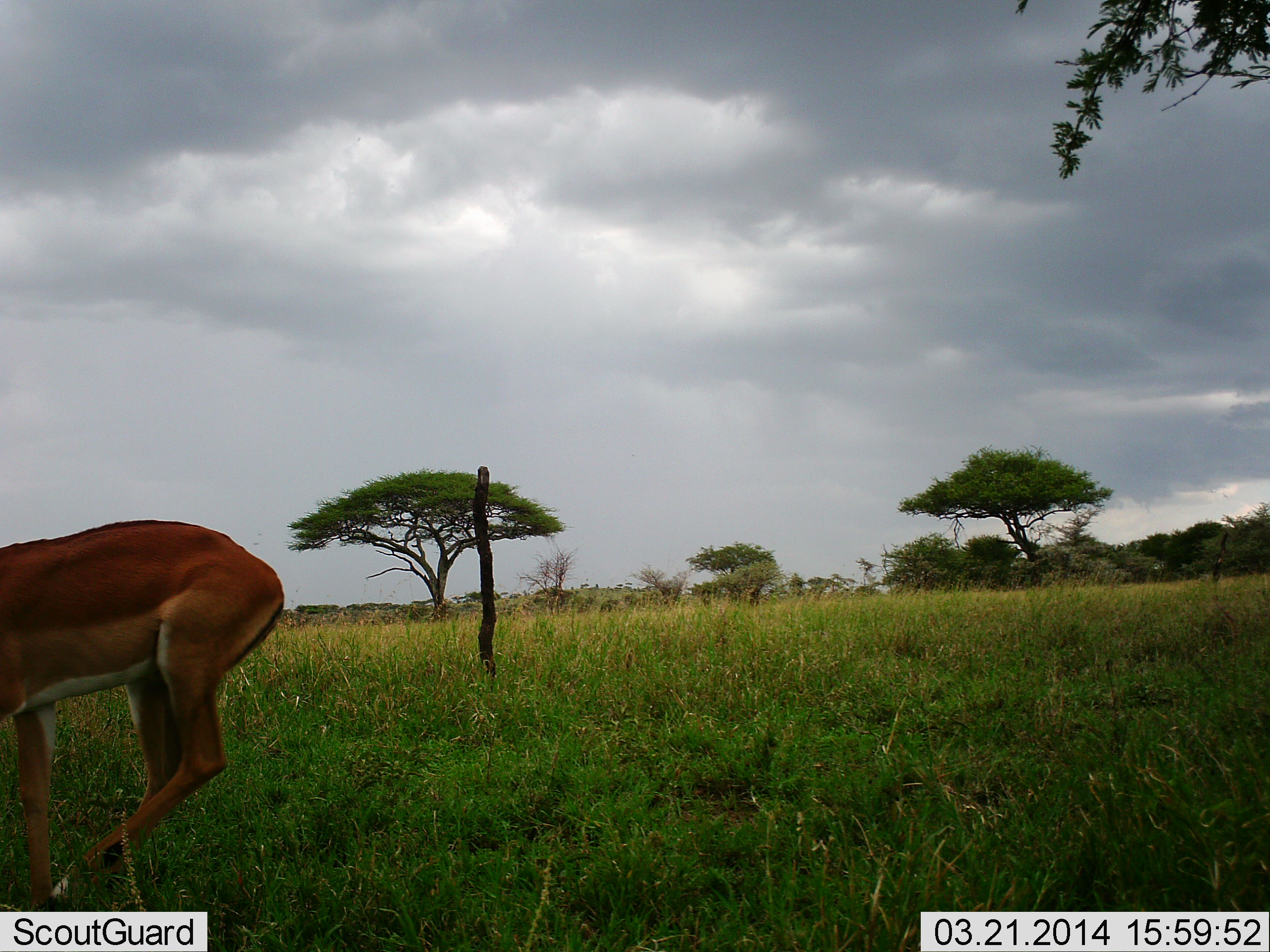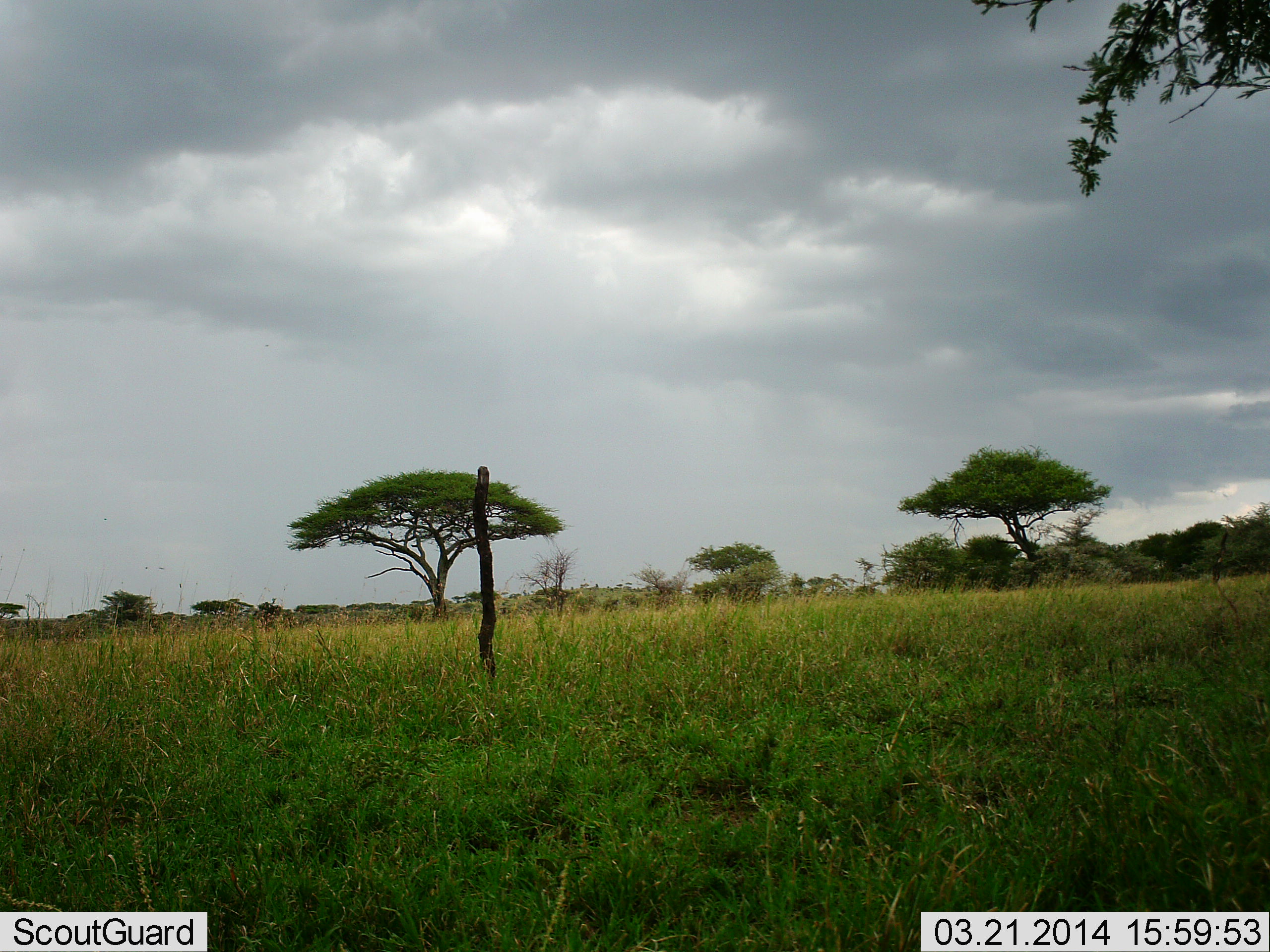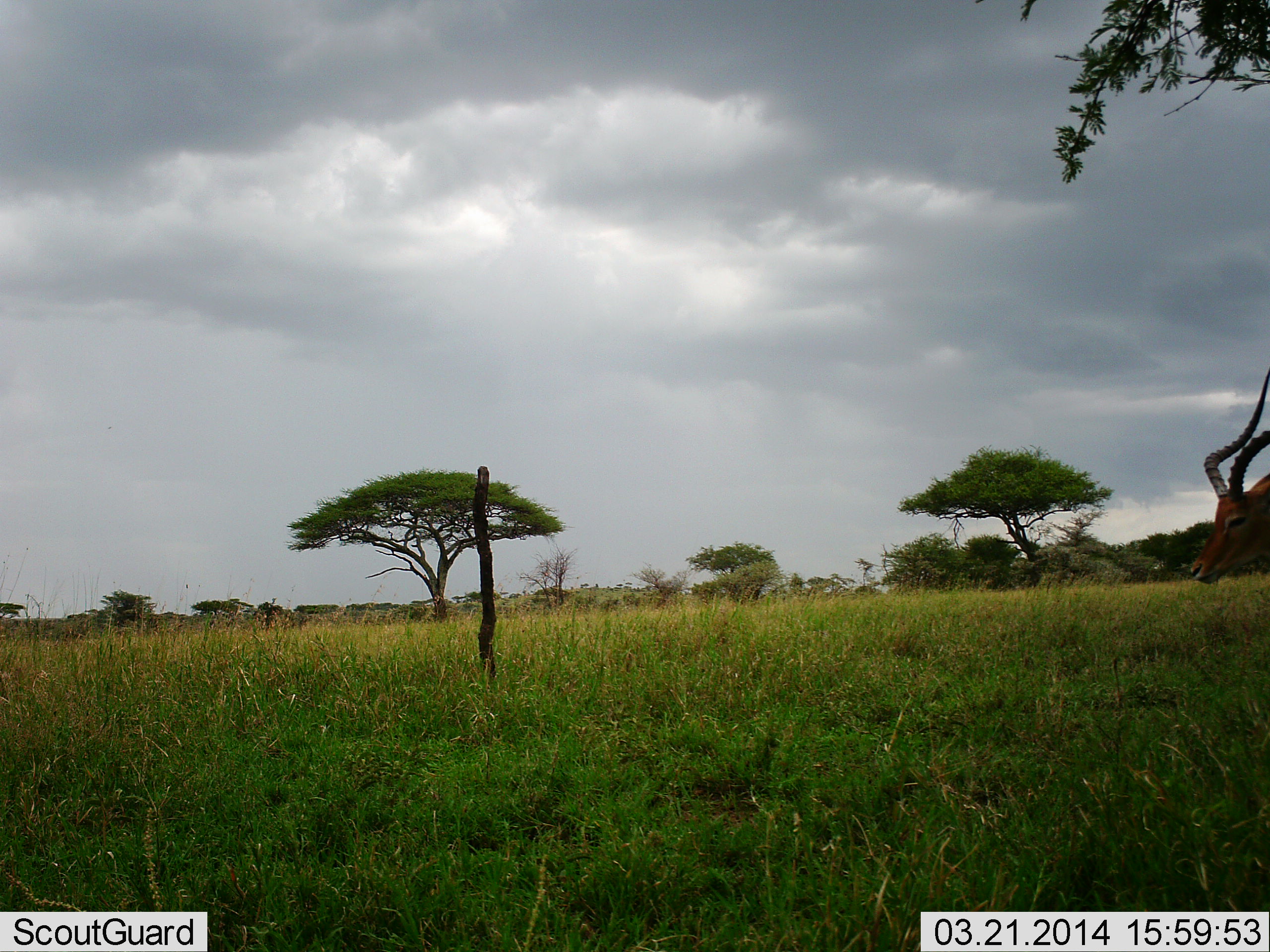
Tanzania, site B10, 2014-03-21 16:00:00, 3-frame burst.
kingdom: Animalia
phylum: Chordata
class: Mammalia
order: Artiodactyla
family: Bovidae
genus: Aepyceros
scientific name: Aepyceros melampus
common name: impala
Impala (Aepyceros melampus), count 2. Behavior (volunteer vote fractions): standing 0%, resting 0%, moving 100%, interacting 0%. Young present (vote fraction): 0%. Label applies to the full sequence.